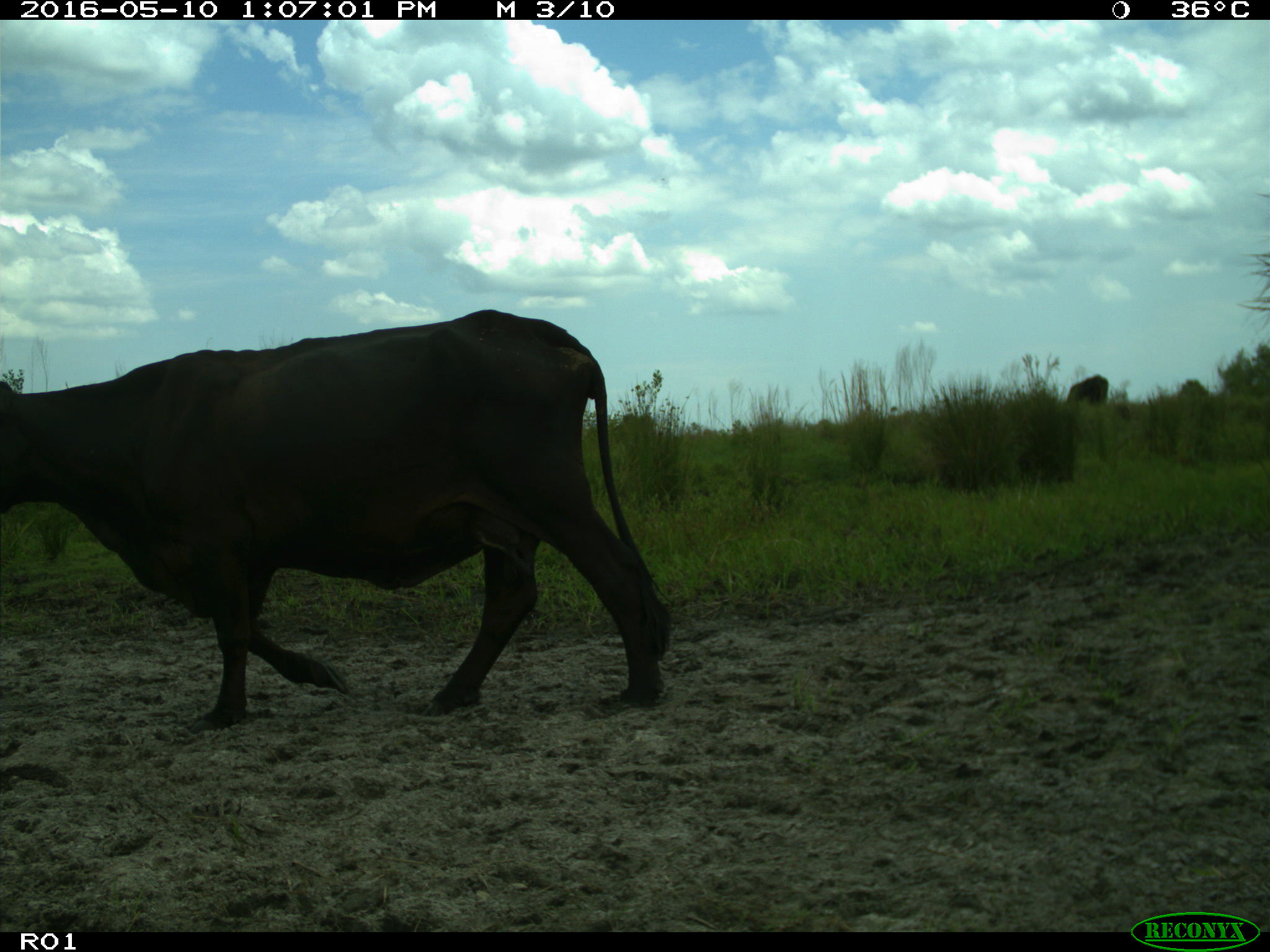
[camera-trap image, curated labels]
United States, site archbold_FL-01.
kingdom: Animalia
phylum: Chordata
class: Mammalia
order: Artiodactyla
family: Bovidae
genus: Bos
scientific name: Bos taurus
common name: domestic cow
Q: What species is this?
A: Bos taurus (domestic cow).